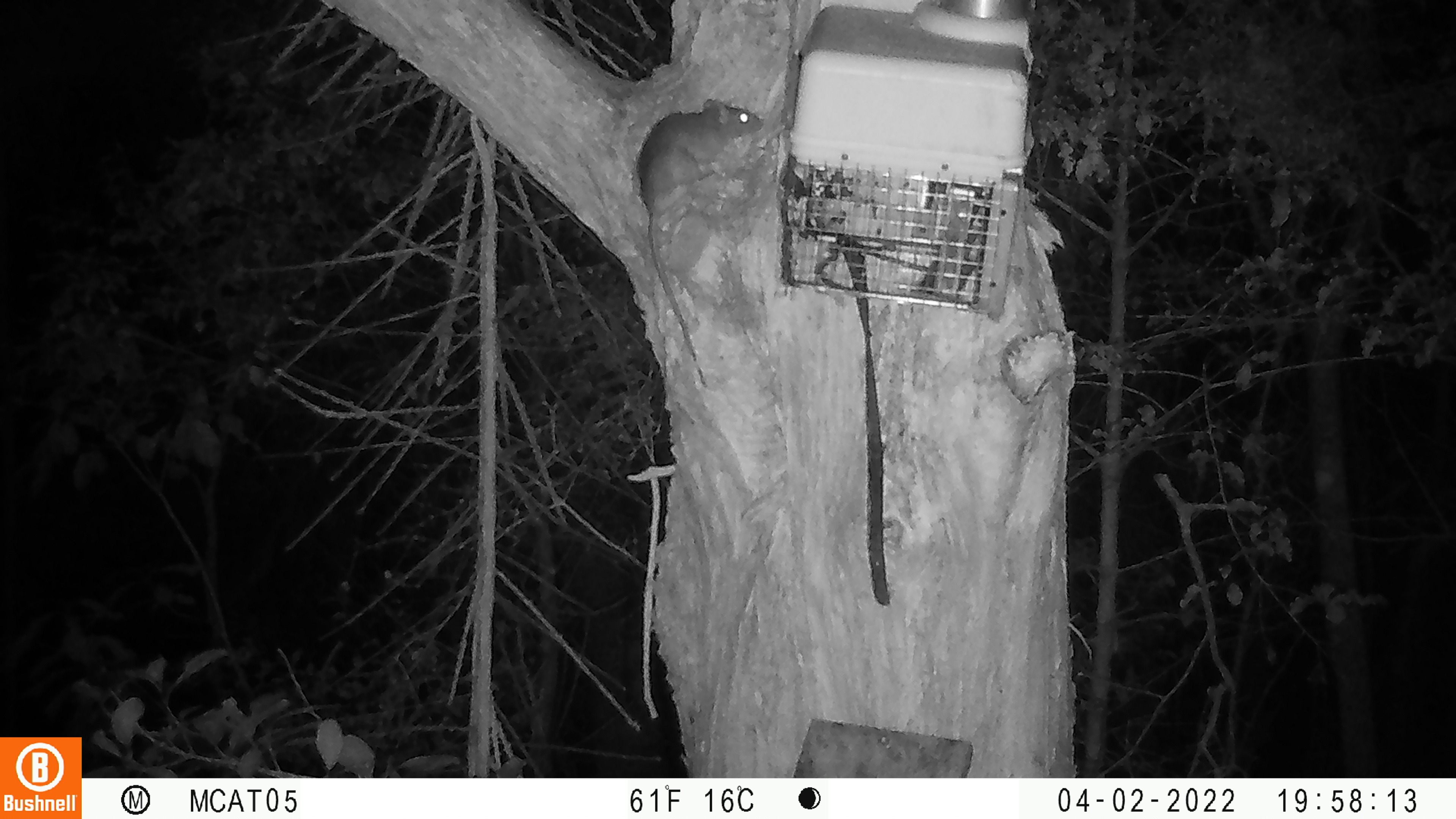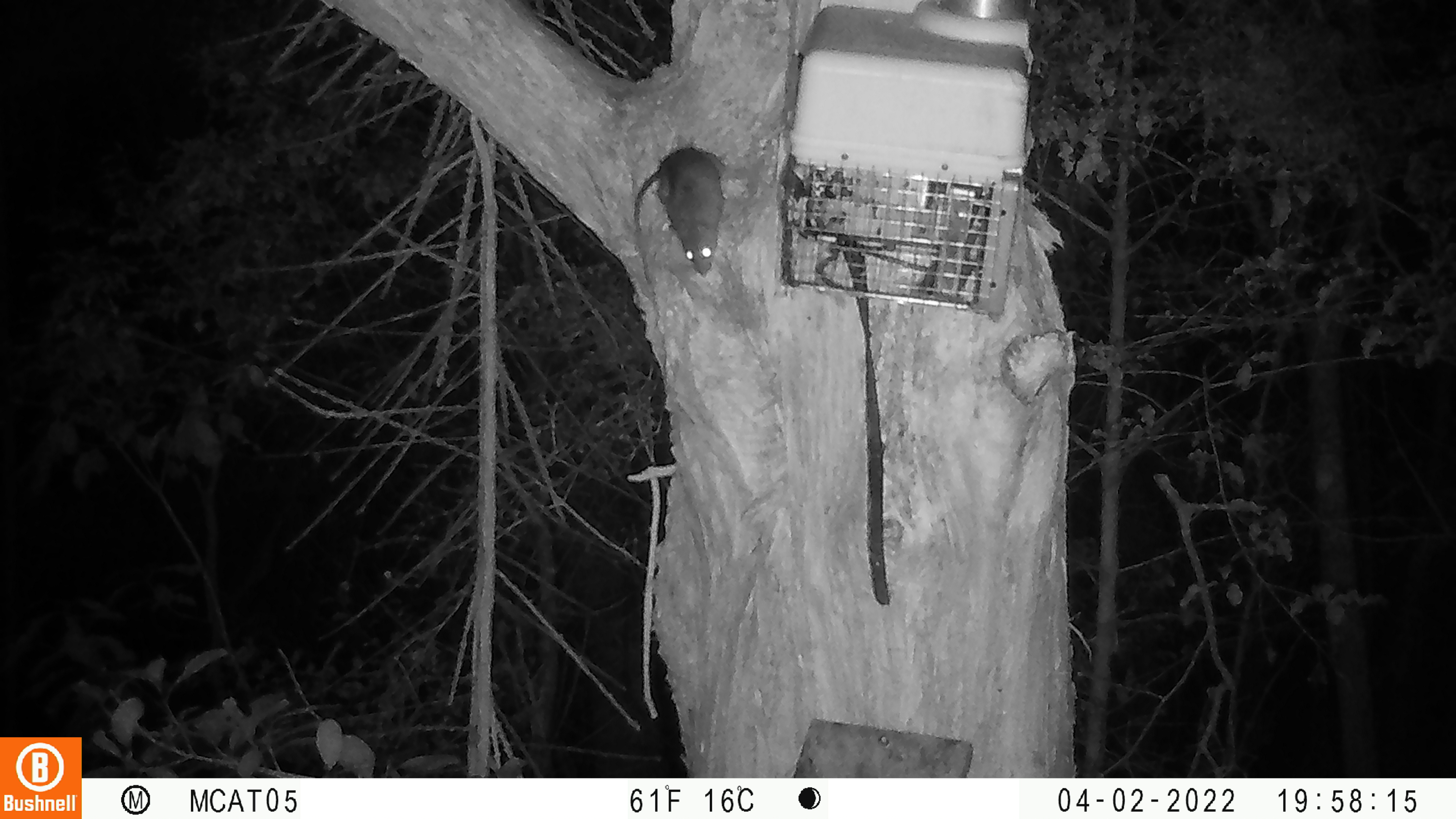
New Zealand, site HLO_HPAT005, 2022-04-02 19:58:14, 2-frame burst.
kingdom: Animalia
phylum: Chordata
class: Mammalia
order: Rodentia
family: Muridae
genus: Rattus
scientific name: Rattus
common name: rat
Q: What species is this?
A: Rat (Rattus).